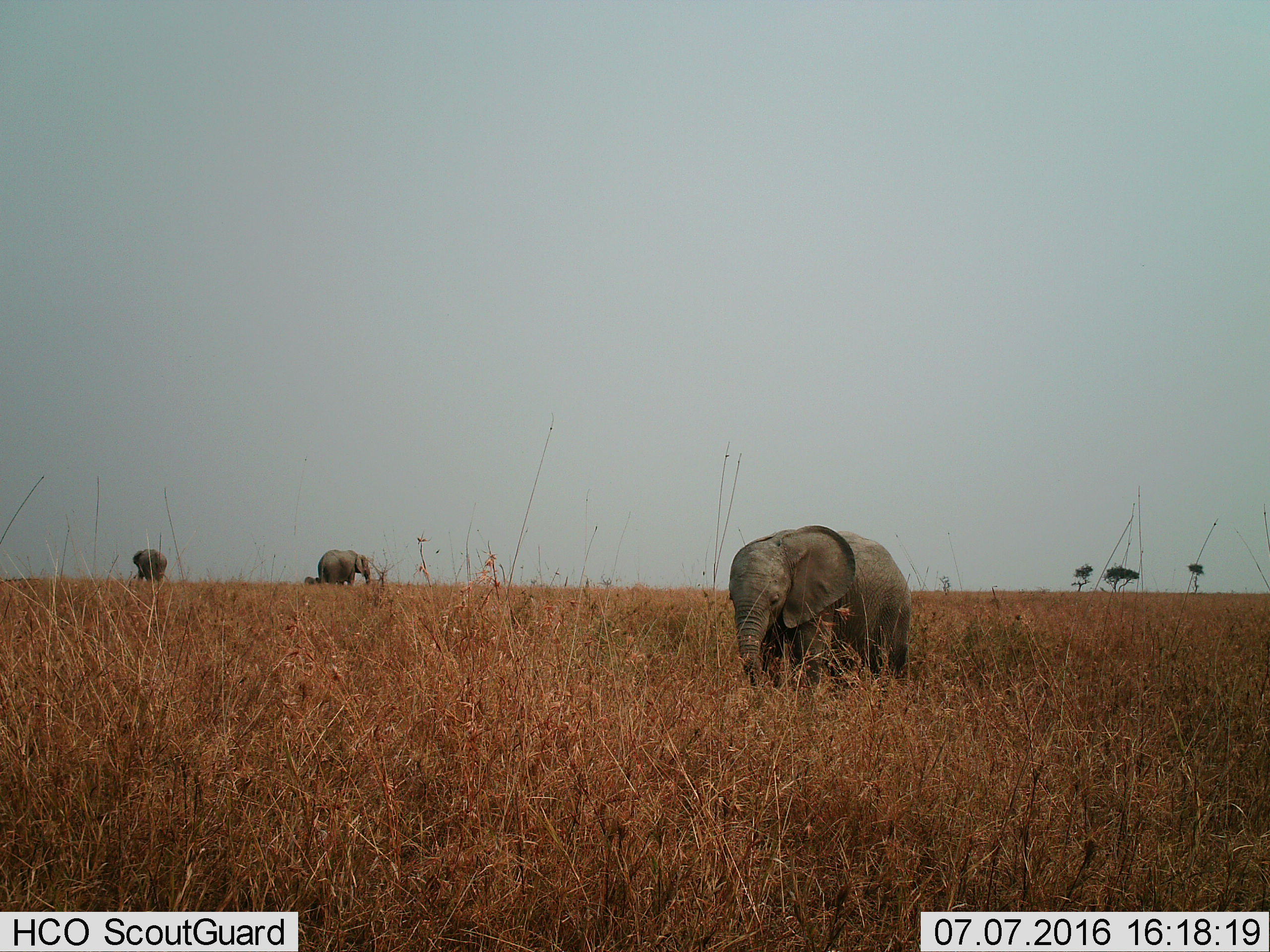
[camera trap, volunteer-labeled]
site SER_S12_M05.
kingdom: Animalia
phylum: Chordata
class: Mammalia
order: Proboscidea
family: Elephantidae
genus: Loxodonta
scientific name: Loxodonta africana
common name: african bush elephant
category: elephant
Elephant (african bush elephant) (Loxodonta africana), count 4. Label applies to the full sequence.